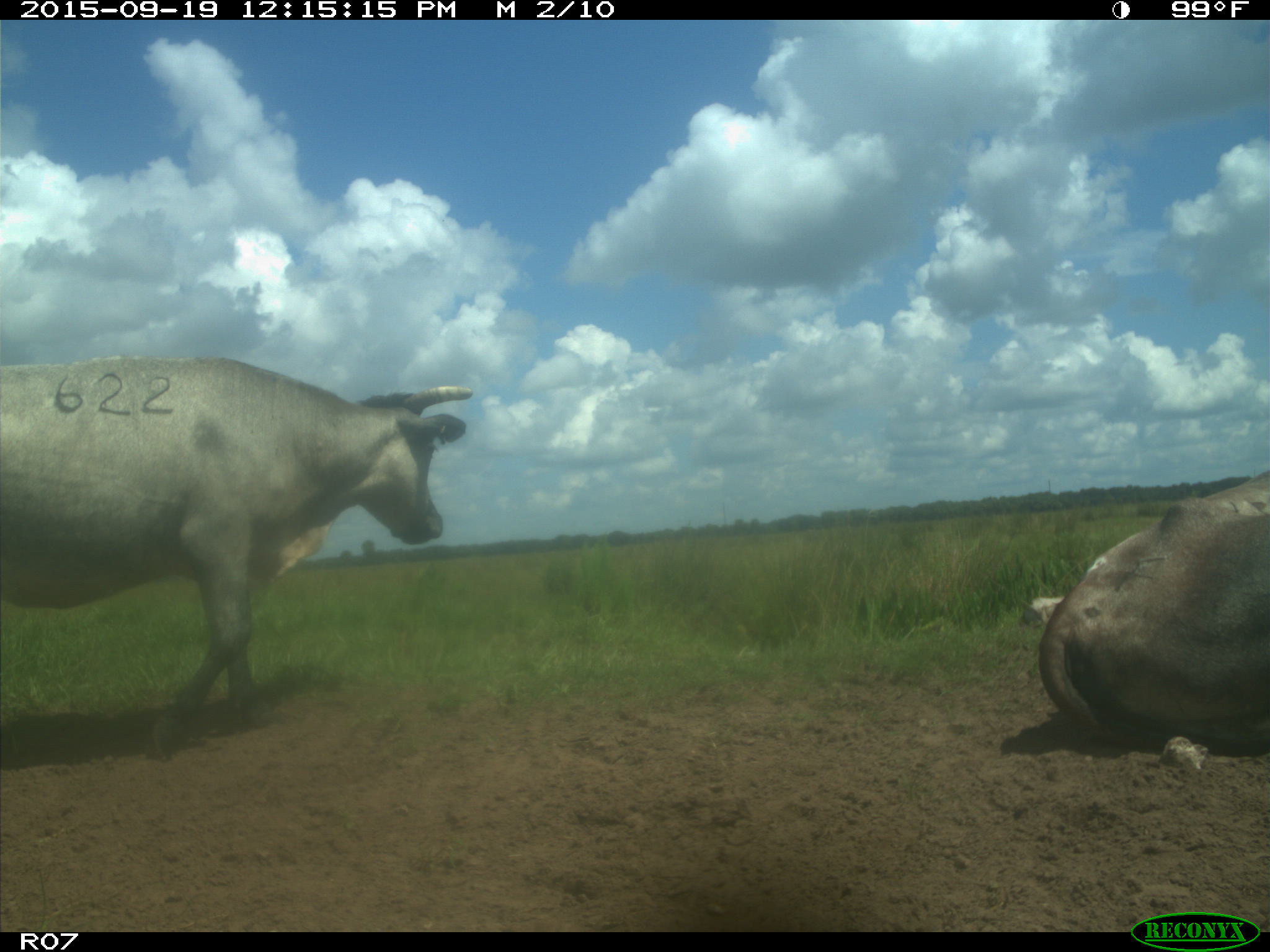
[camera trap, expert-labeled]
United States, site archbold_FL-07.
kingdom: Animalia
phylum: Chordata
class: Mammalia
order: Artiodactyla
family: Bovidae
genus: Bos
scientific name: Bos taurus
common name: domestic cow